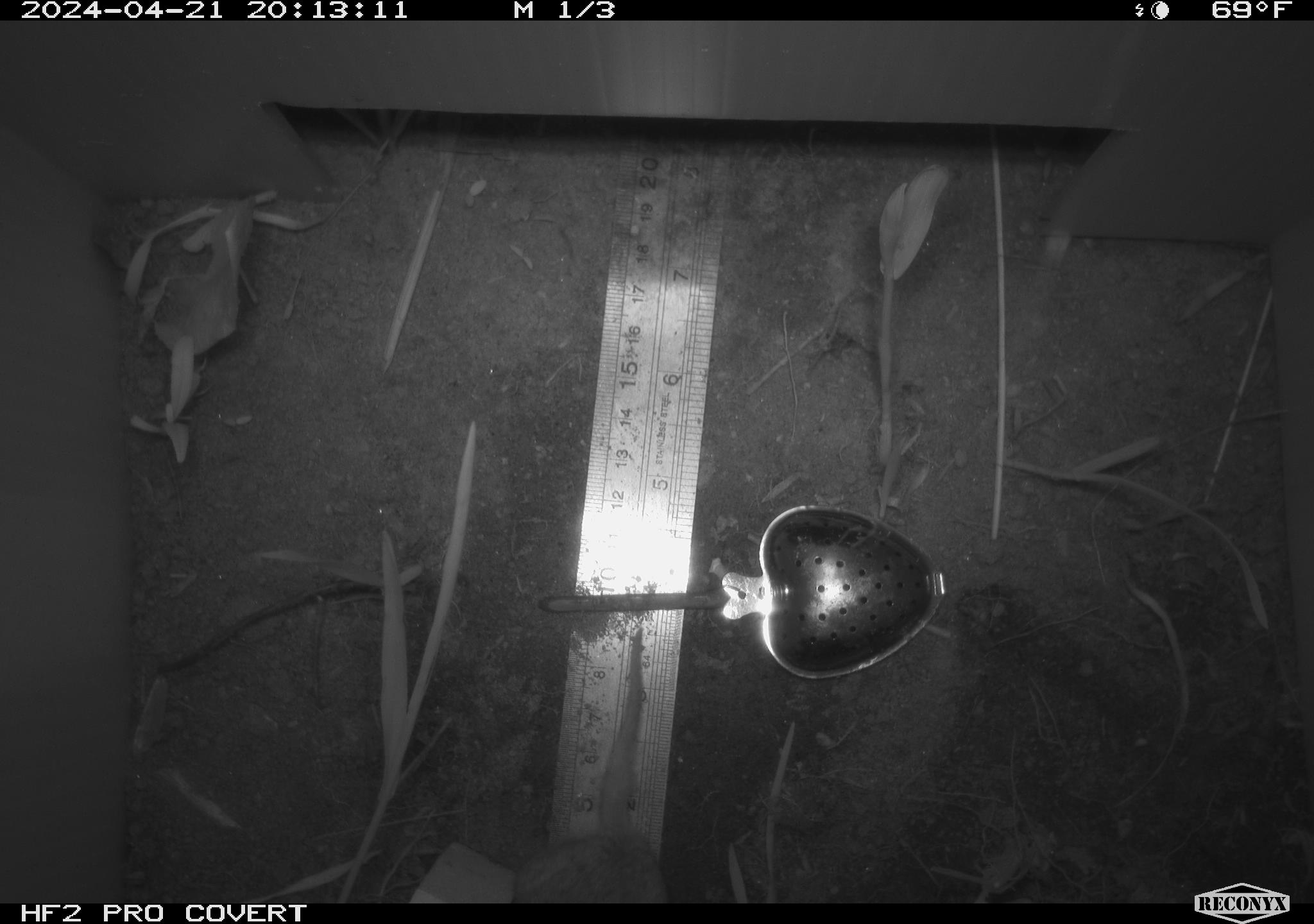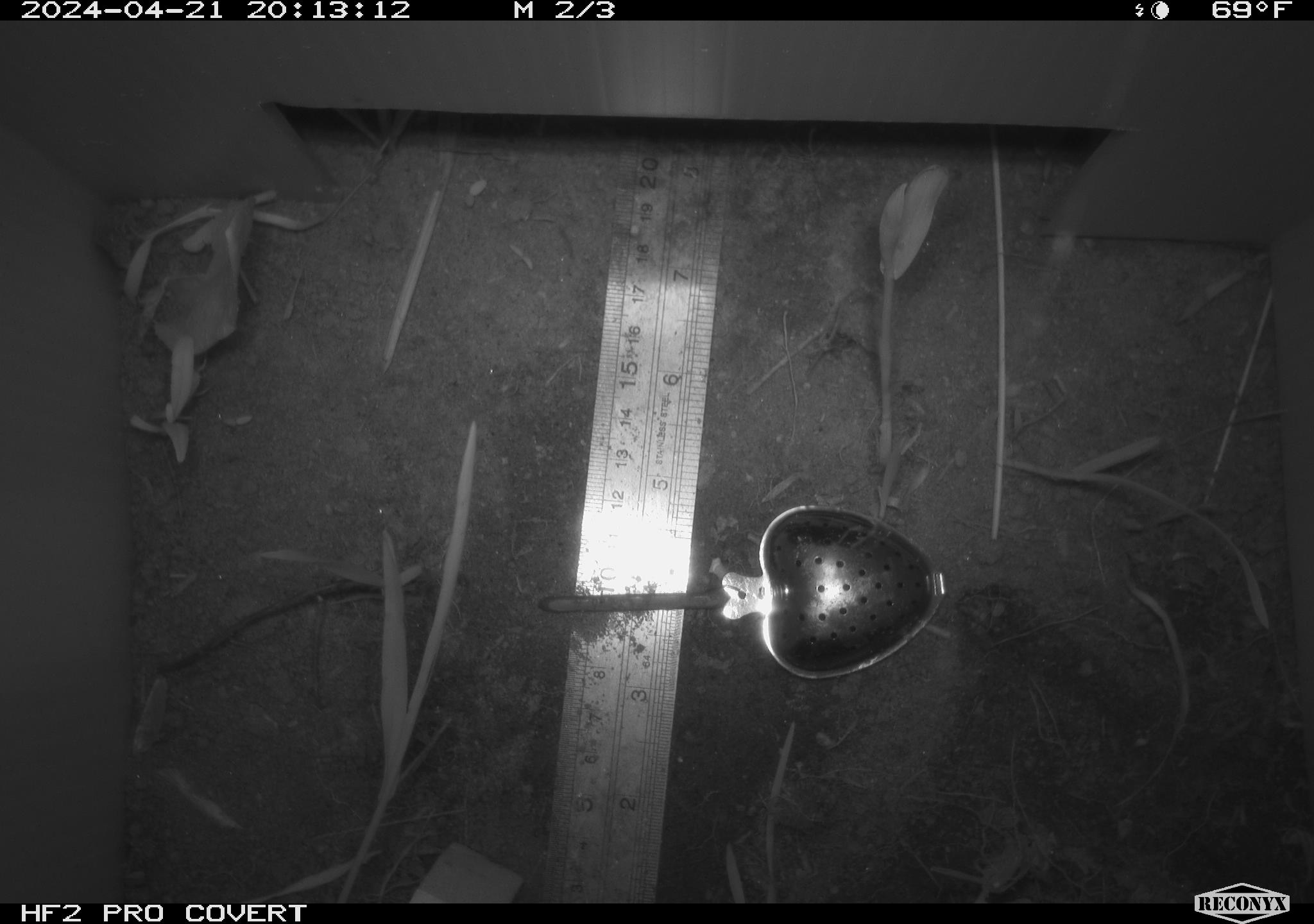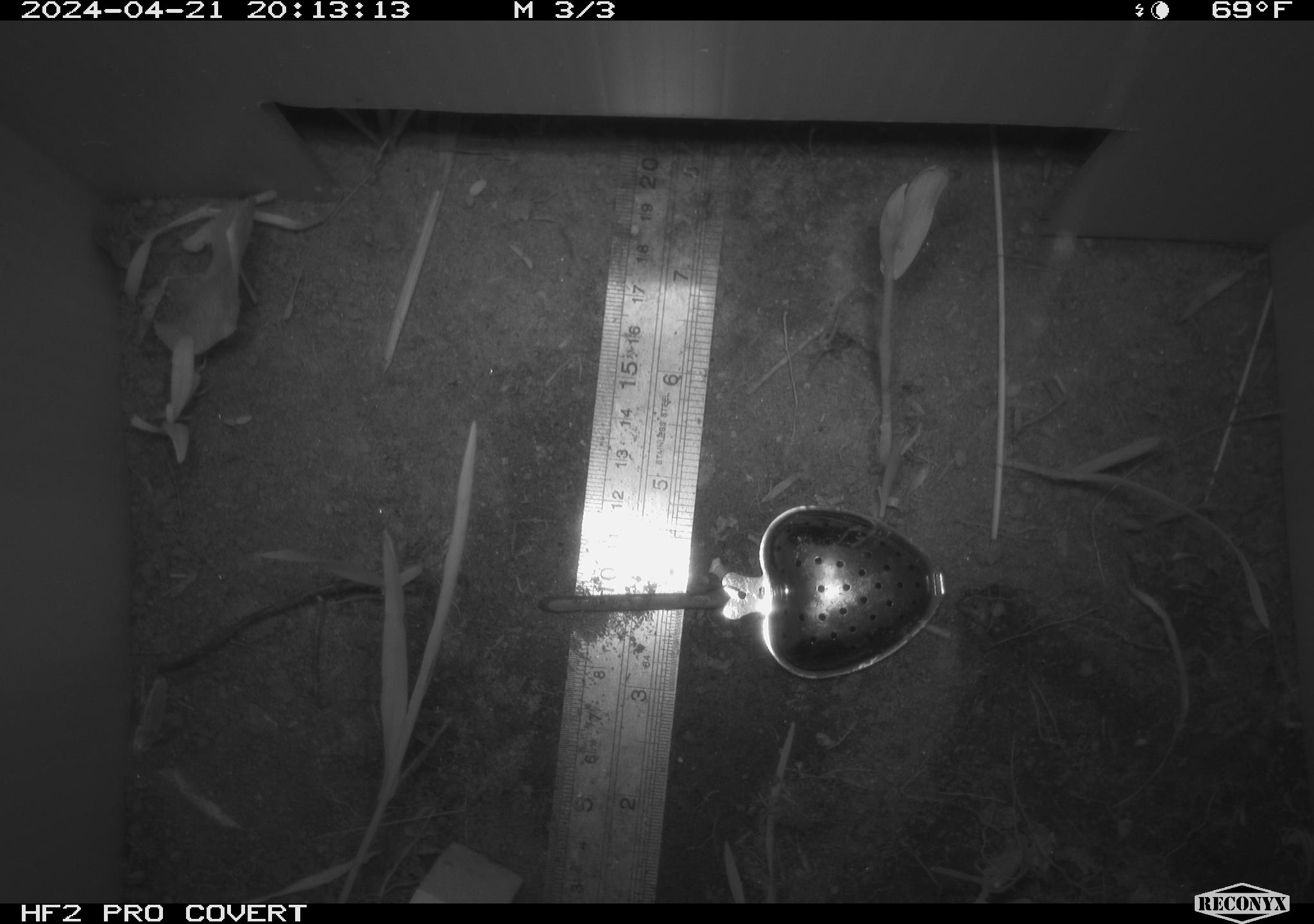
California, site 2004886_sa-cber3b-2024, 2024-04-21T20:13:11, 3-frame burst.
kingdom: Animalia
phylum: Chordata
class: Mammalia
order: Rodentia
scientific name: Rodentia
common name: mouse species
Mouse species (Rodentia).